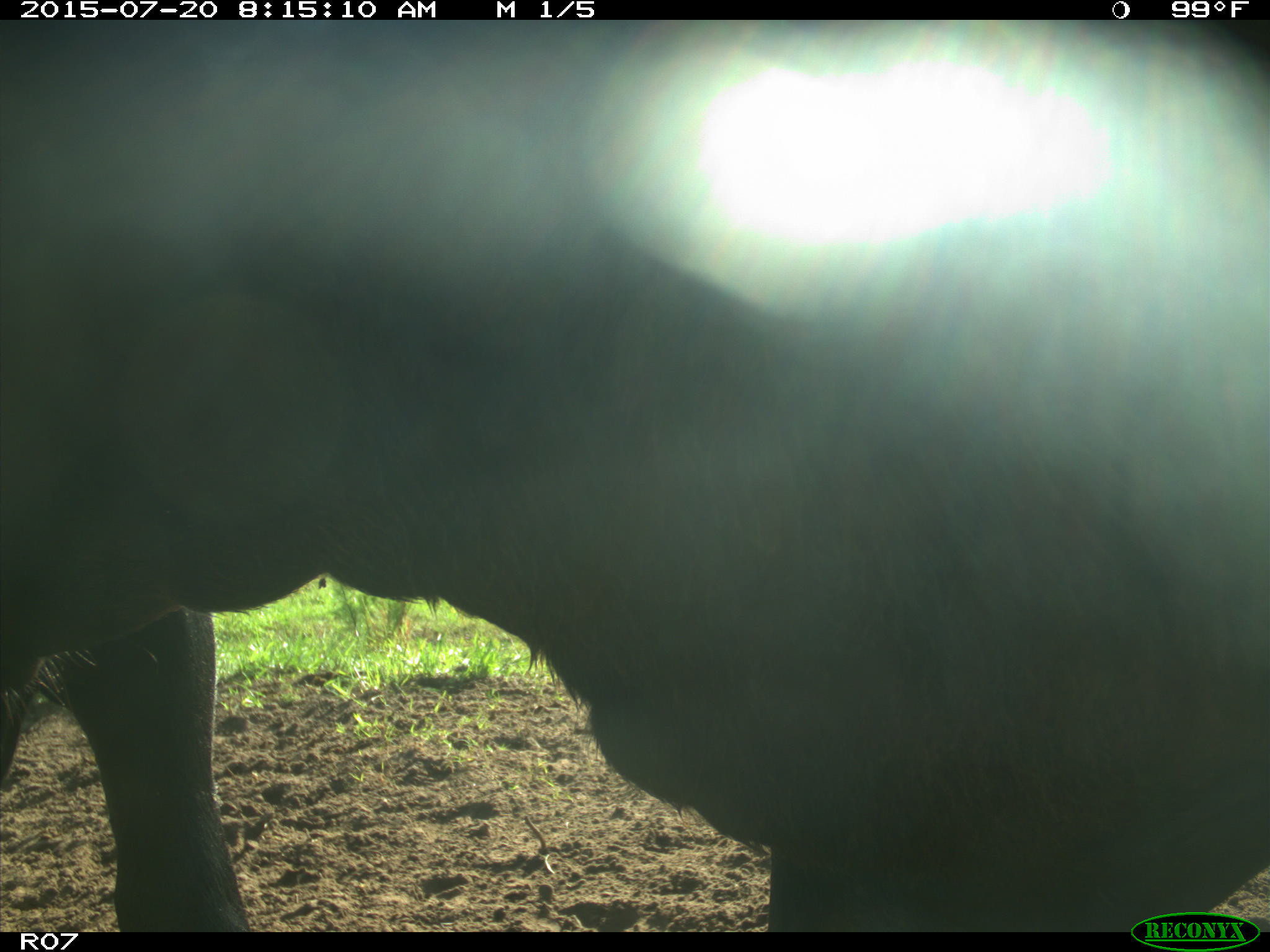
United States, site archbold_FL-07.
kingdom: Animalia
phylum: Chordata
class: Mammalia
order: Artiodactyla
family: Bovidae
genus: Bos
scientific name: Bos taurus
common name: domestic cow